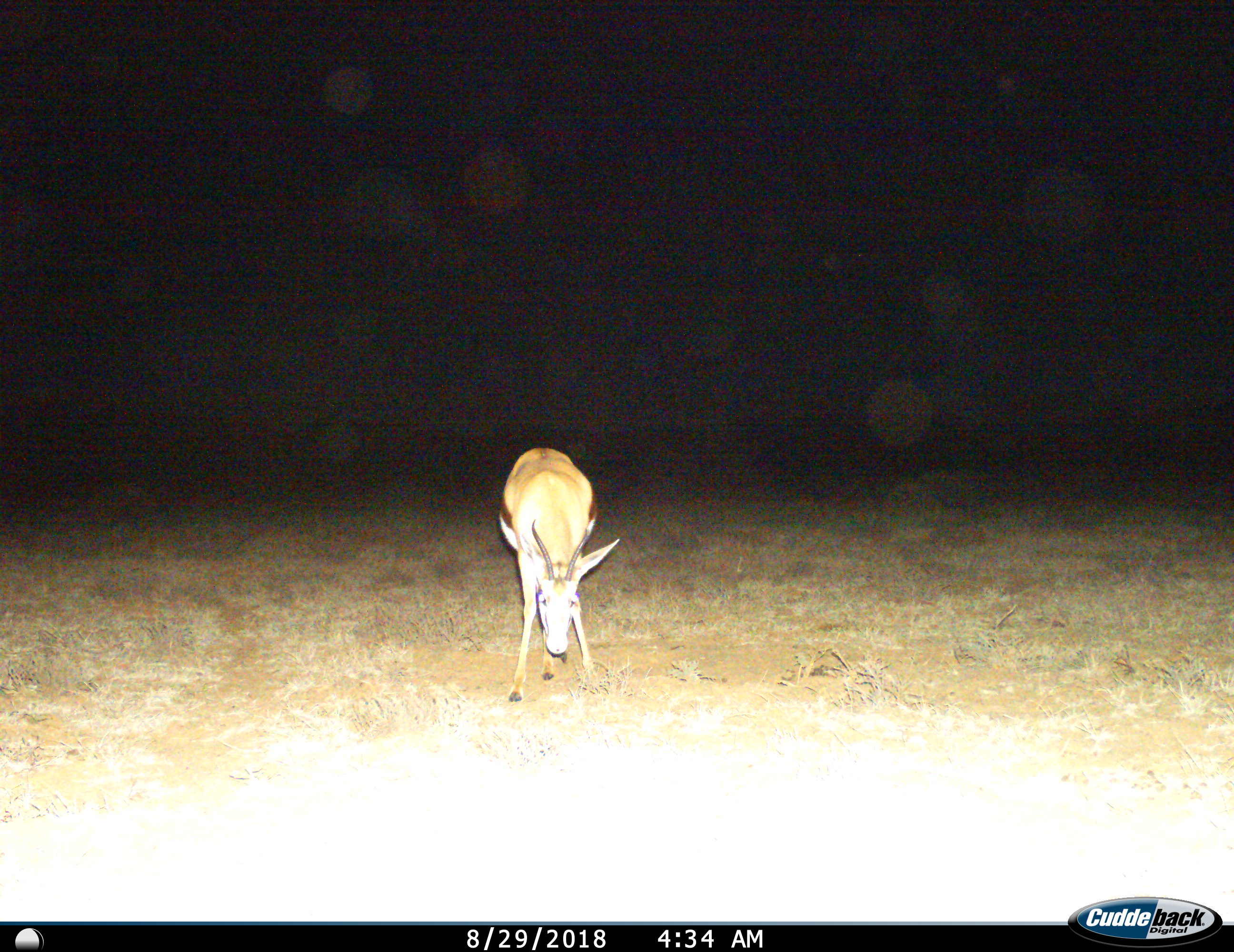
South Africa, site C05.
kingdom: Animalia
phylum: Chordata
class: Mammalia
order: Artiodactyla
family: Bovidae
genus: Antidorcas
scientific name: Antidorcas marsupialis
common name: springbok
Springbok (Antidorcas marsupialis), count 1. Behavior (volunteer vote fractions): standing 89%, resting 0%, moving 0%, interacting 0%. Young present (vote fraction): 0%. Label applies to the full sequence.